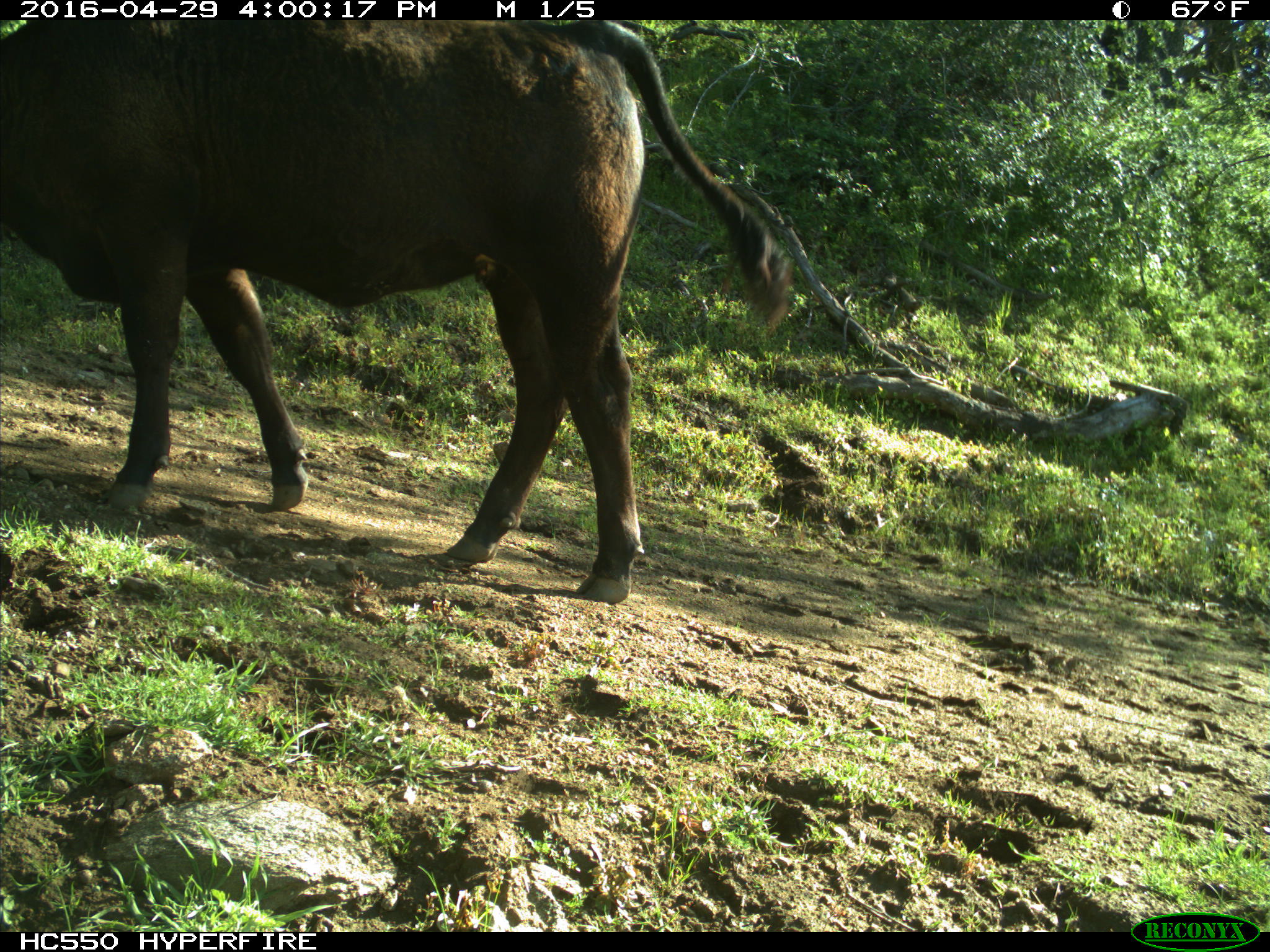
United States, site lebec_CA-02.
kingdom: Animalia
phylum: Chordata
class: Mammalia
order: Artiodactyla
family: Bovidae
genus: Bos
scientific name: Bos taurus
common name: domestic cow